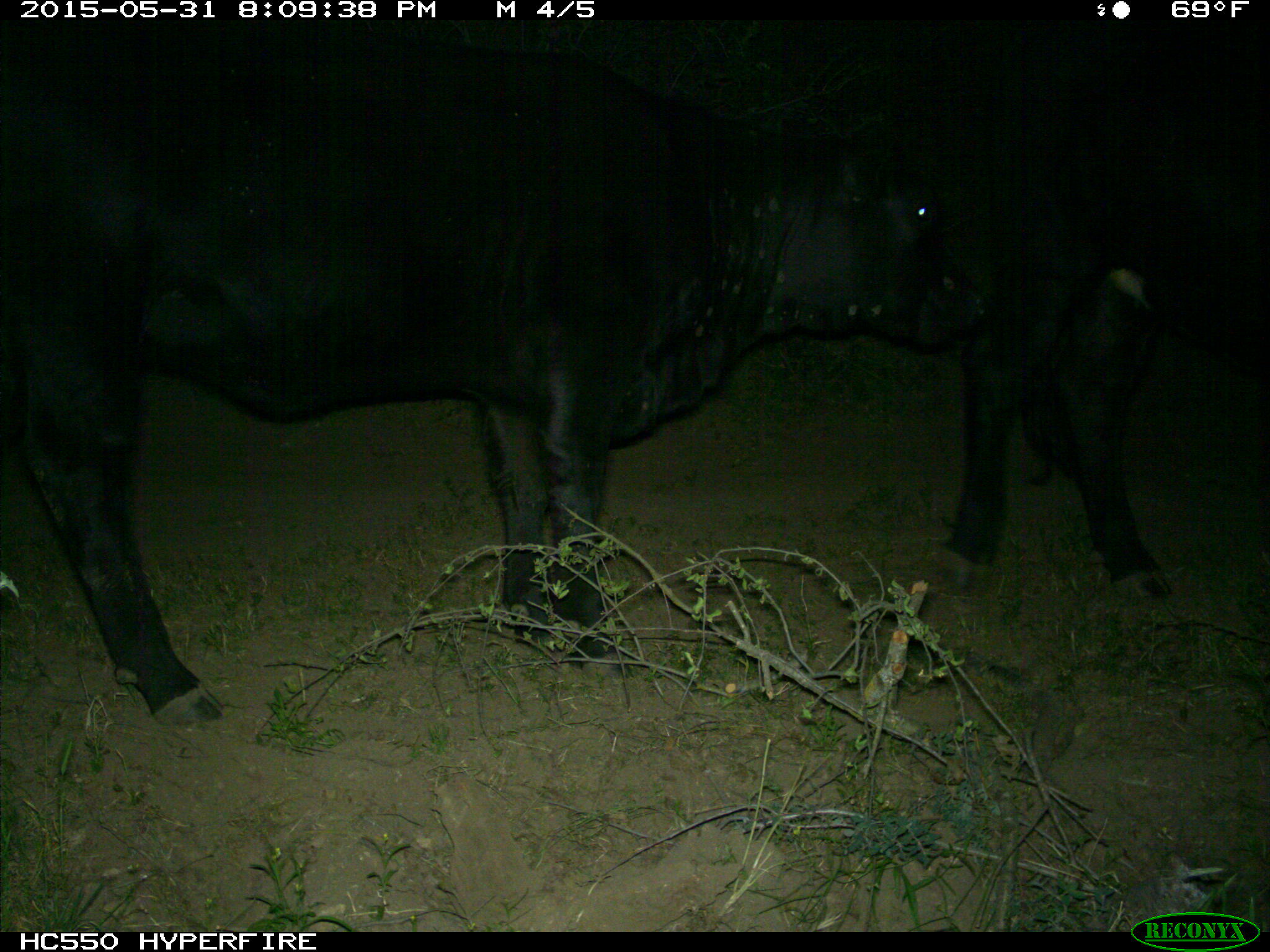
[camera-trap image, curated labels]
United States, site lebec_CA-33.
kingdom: Animalia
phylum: Chordata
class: Mammalia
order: Artiodactyla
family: Bovidae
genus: Bos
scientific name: Bos taurus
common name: domestic cow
Bos taurus (domestic cow).